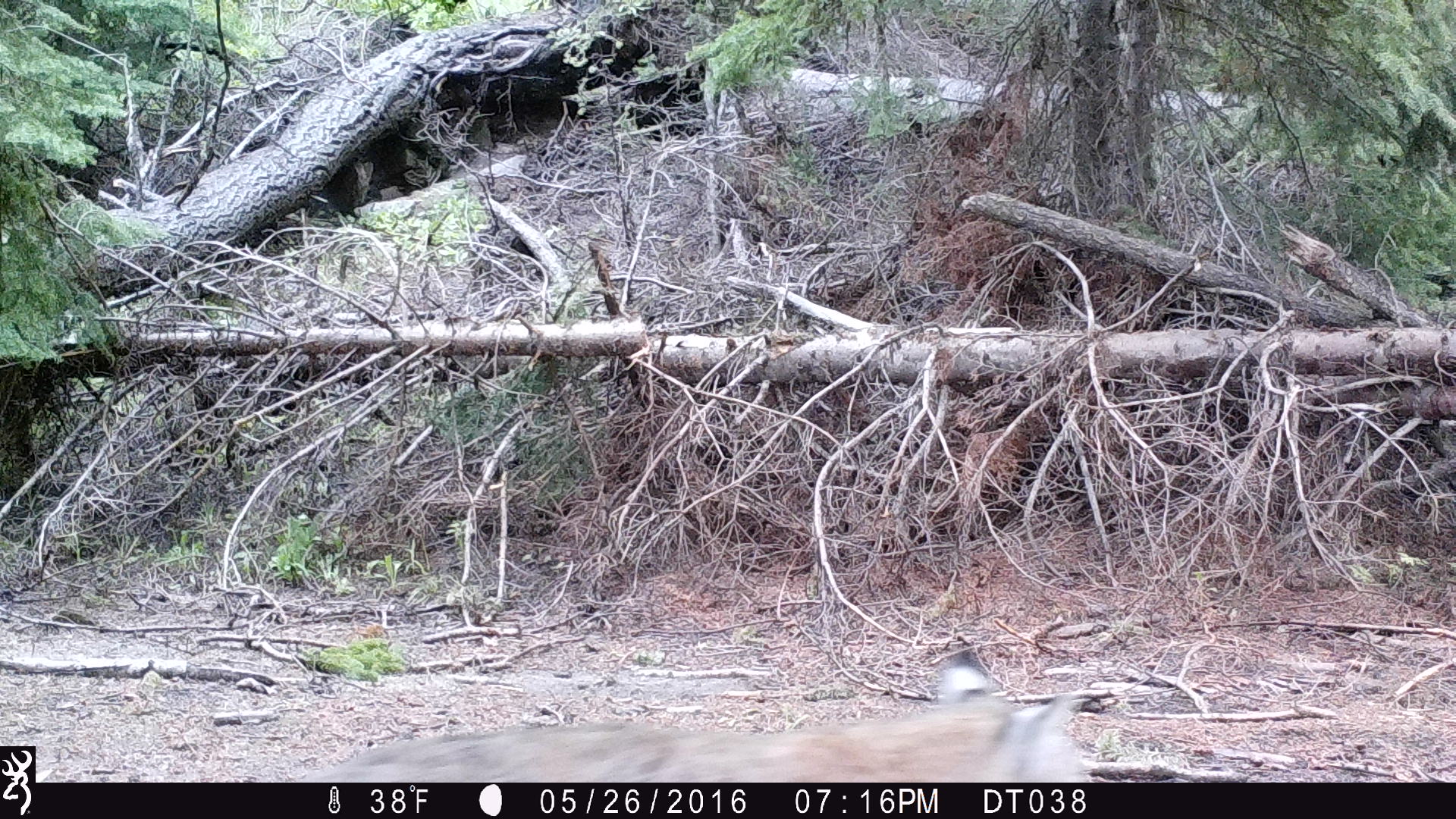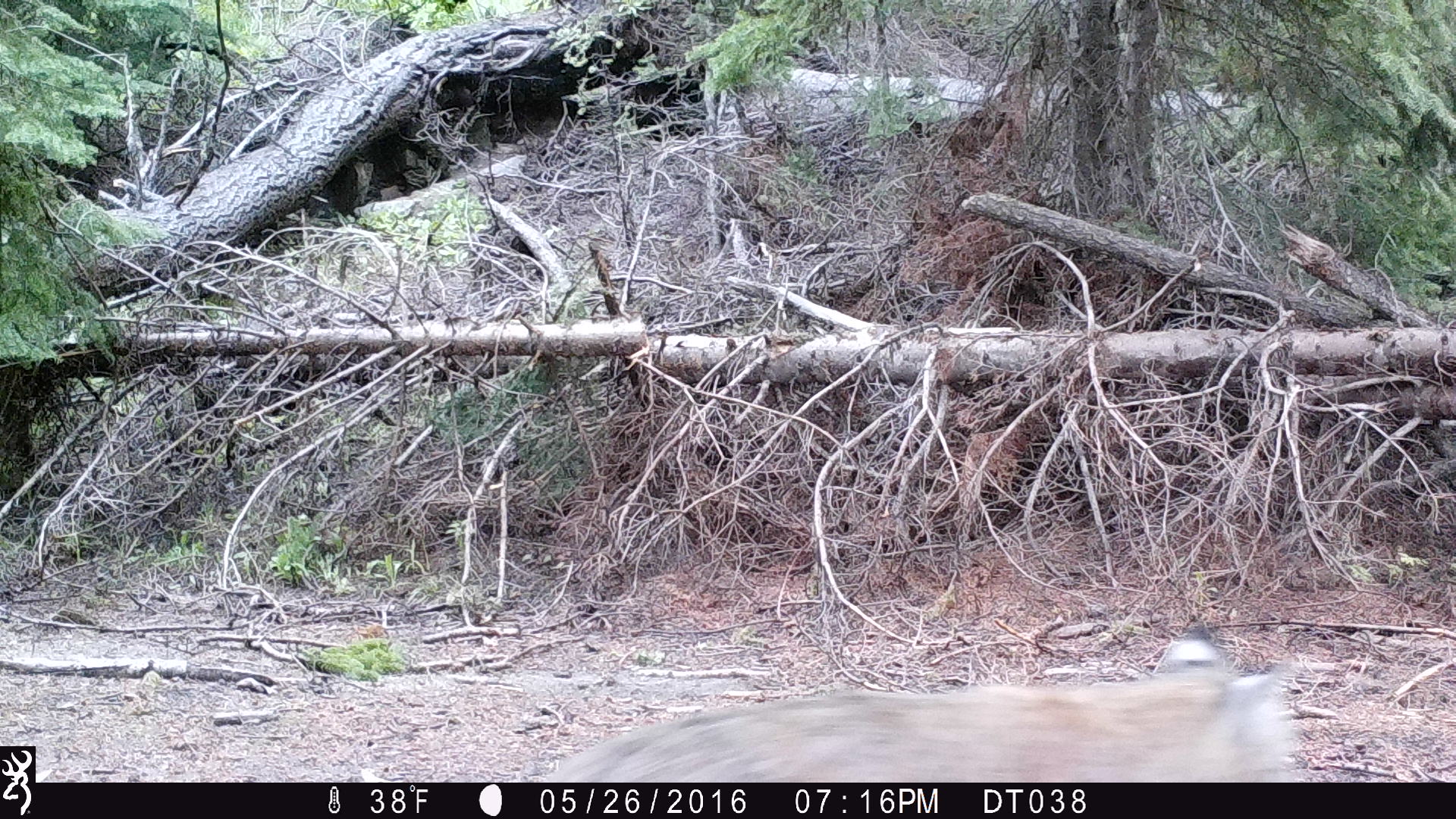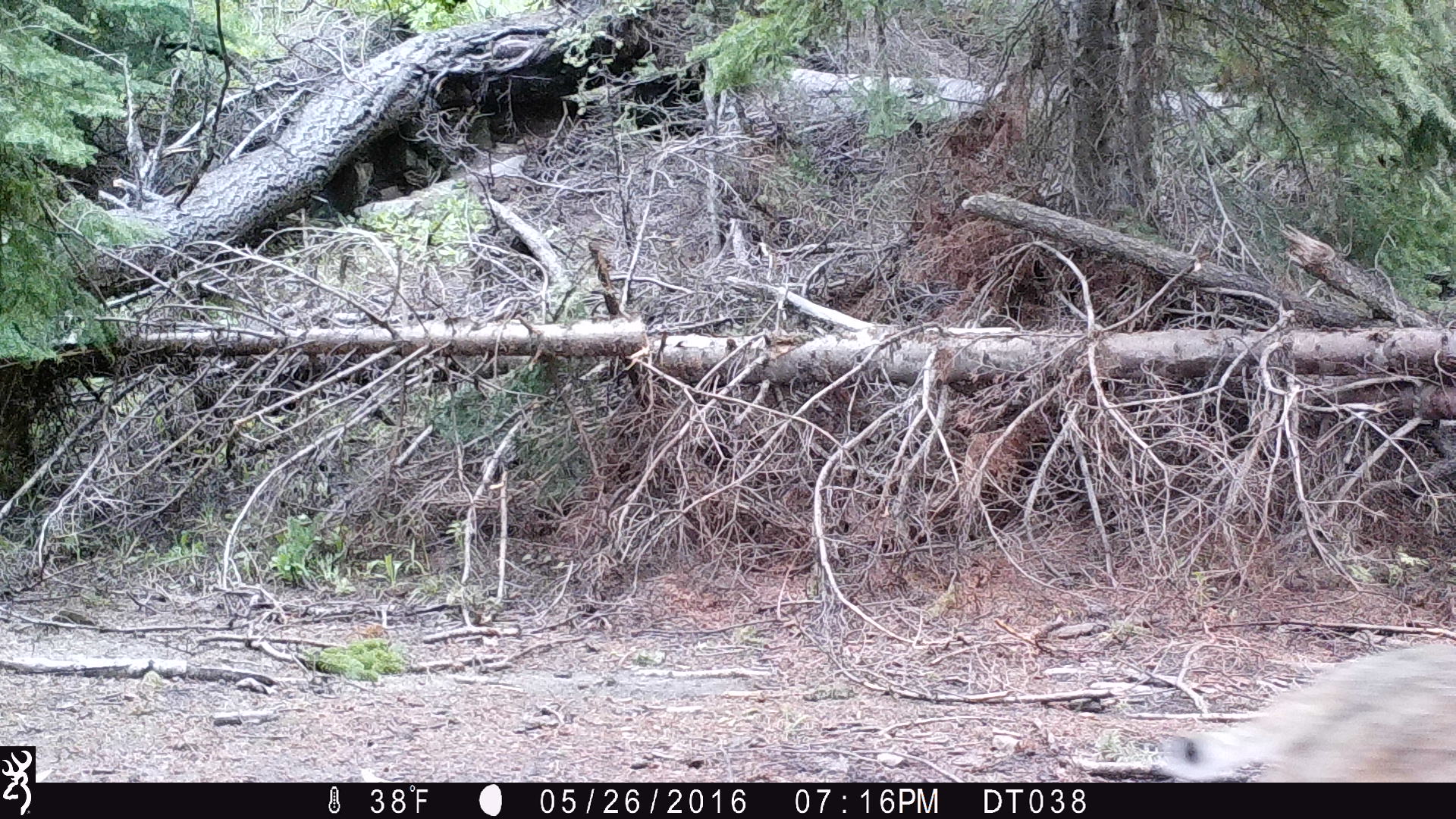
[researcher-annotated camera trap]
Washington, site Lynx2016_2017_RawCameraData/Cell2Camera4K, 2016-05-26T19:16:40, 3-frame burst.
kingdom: Animalia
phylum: Chordata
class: Mammalia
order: Carnivora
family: Felidae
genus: Lynx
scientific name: Lynx rufus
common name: bobcat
Lynx rufus (bobcat). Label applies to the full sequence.